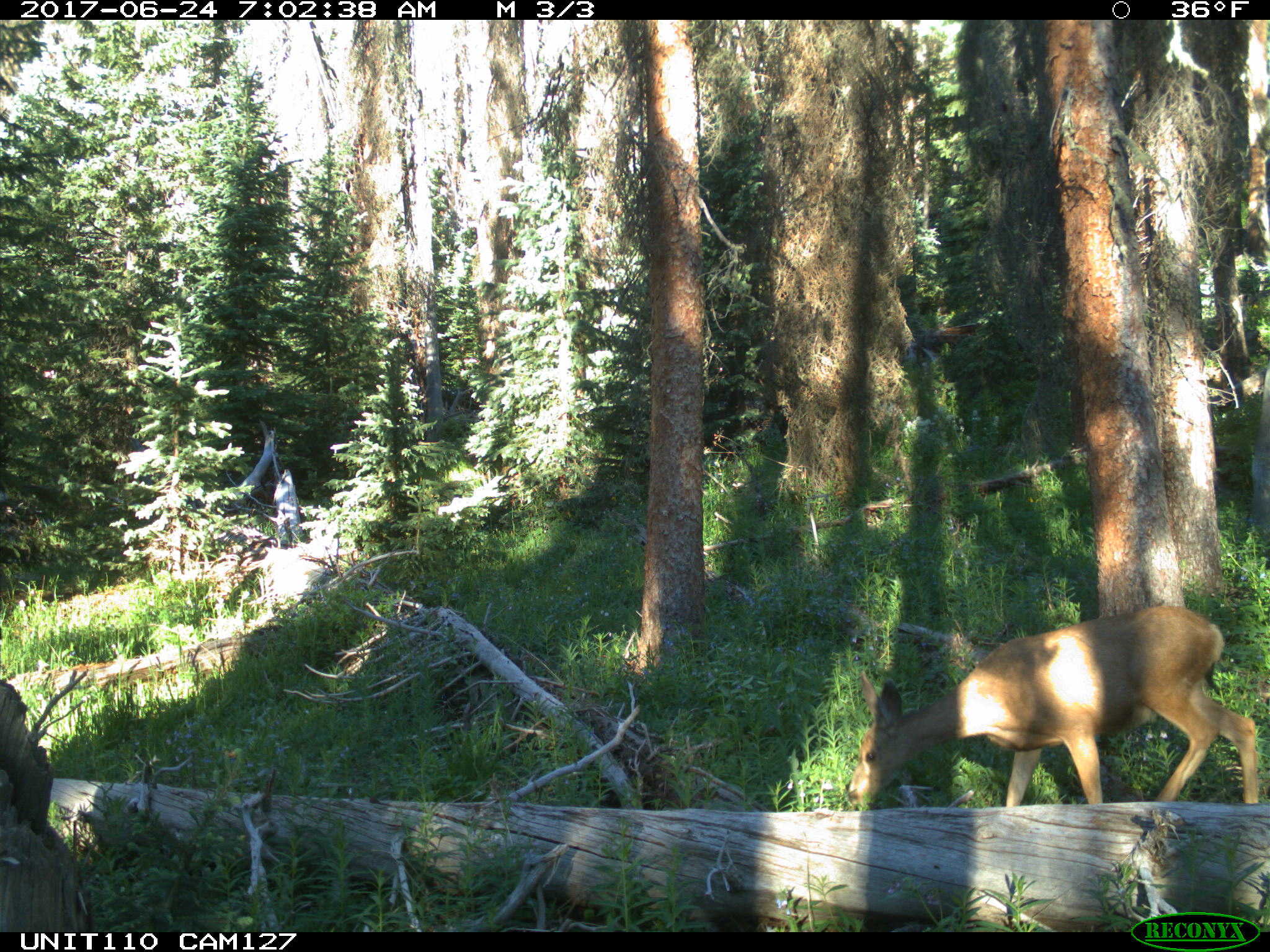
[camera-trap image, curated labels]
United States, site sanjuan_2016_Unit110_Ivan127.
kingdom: Animalia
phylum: Chordata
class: Mammalia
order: Artiodactyla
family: Cervidae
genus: Odocoileus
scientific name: Odocoileus hemionus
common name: mule deer